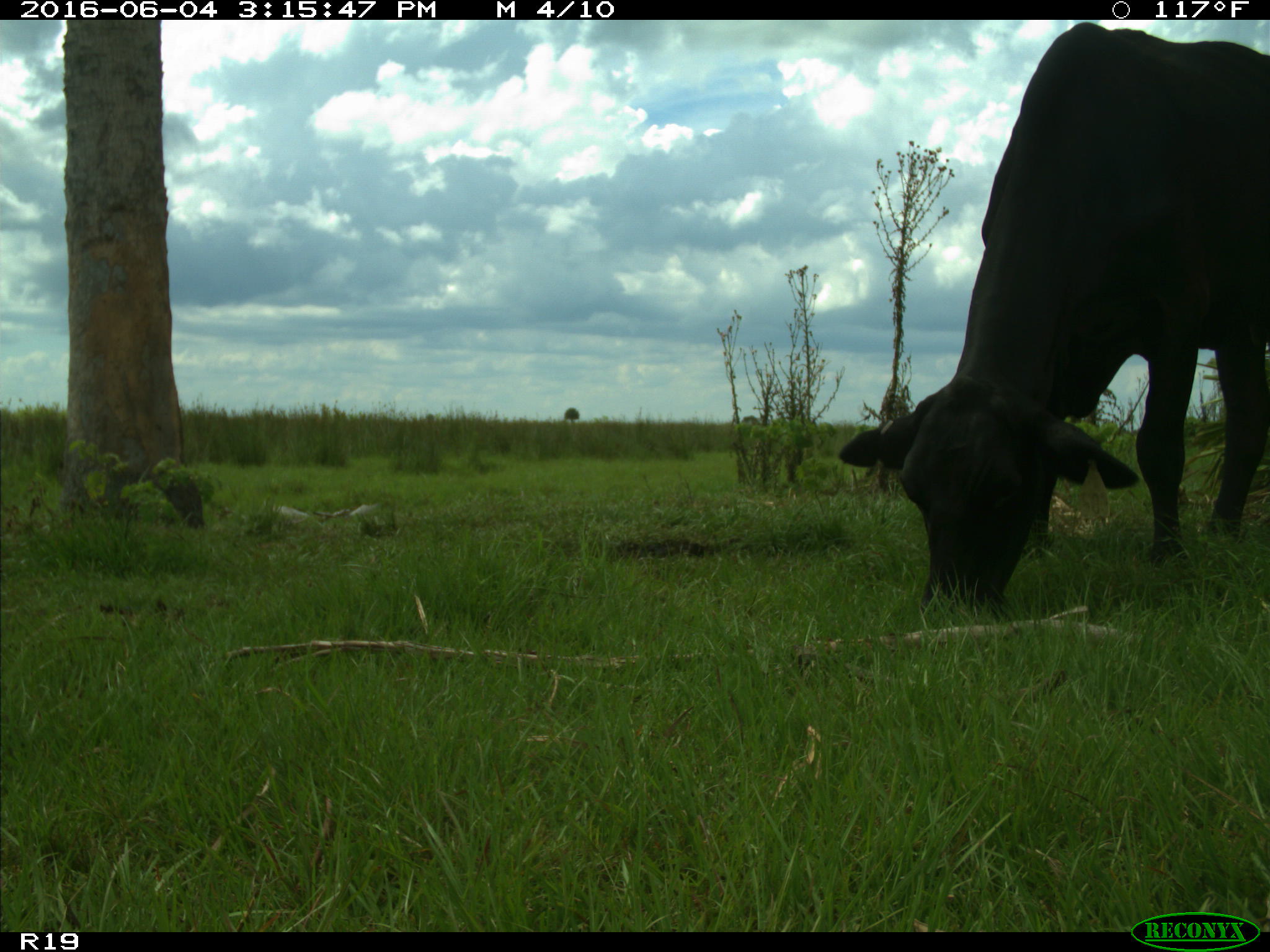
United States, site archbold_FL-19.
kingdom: Animalia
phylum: Chordata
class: Mammalia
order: Artiodactyla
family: Bovidae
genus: Bos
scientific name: Bos taurus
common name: domestic cow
Bos taurus (domestic cow).